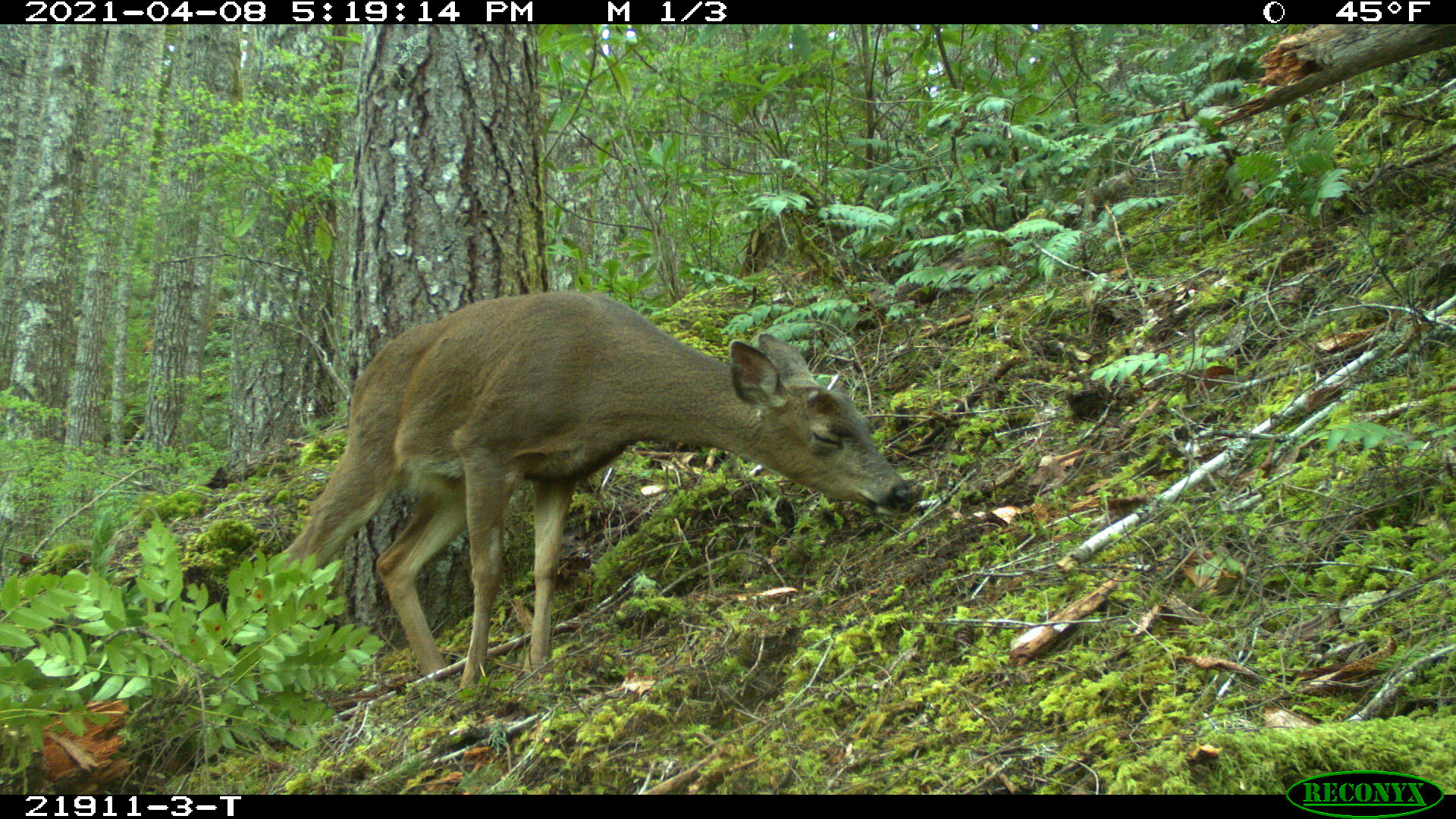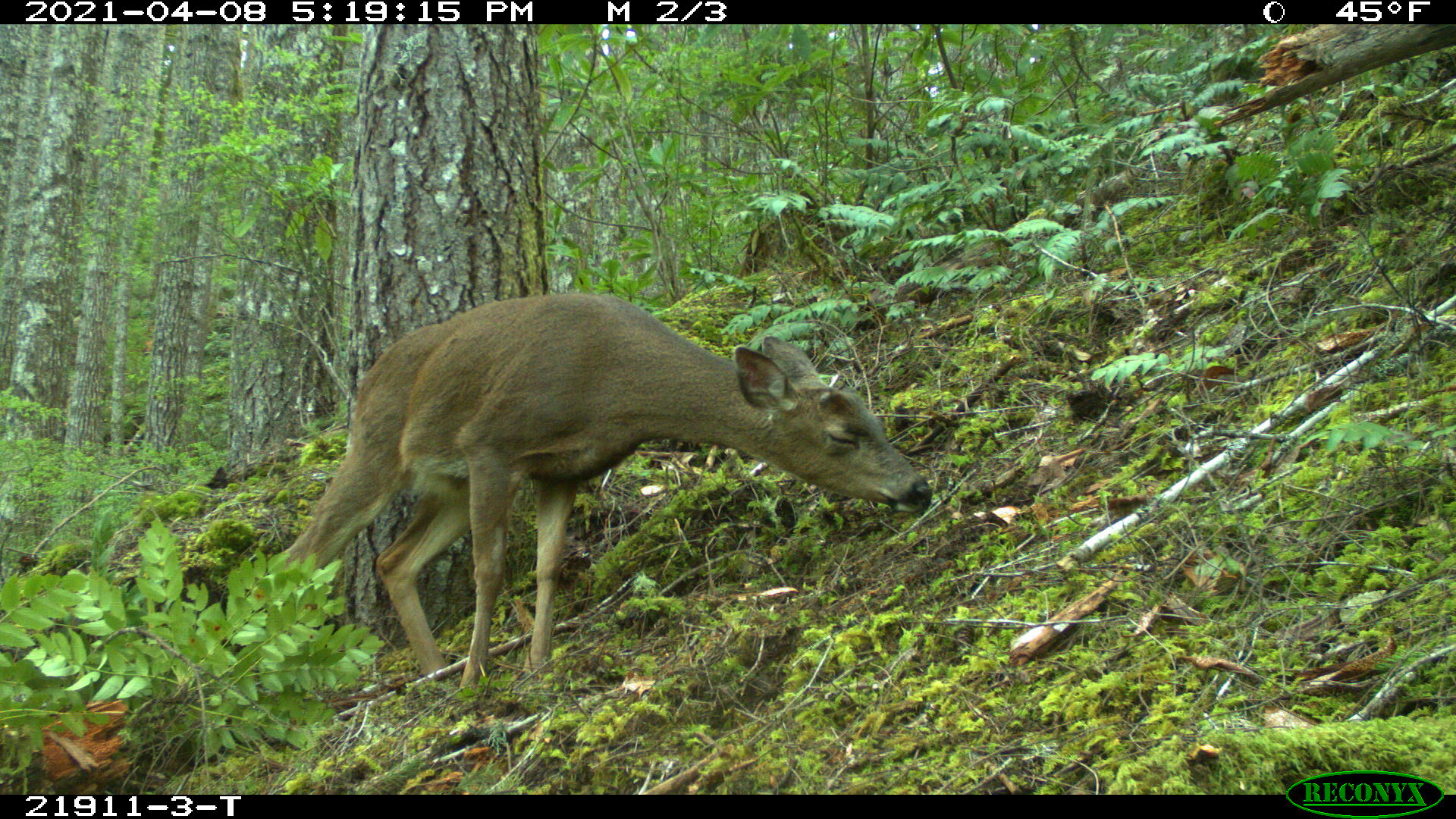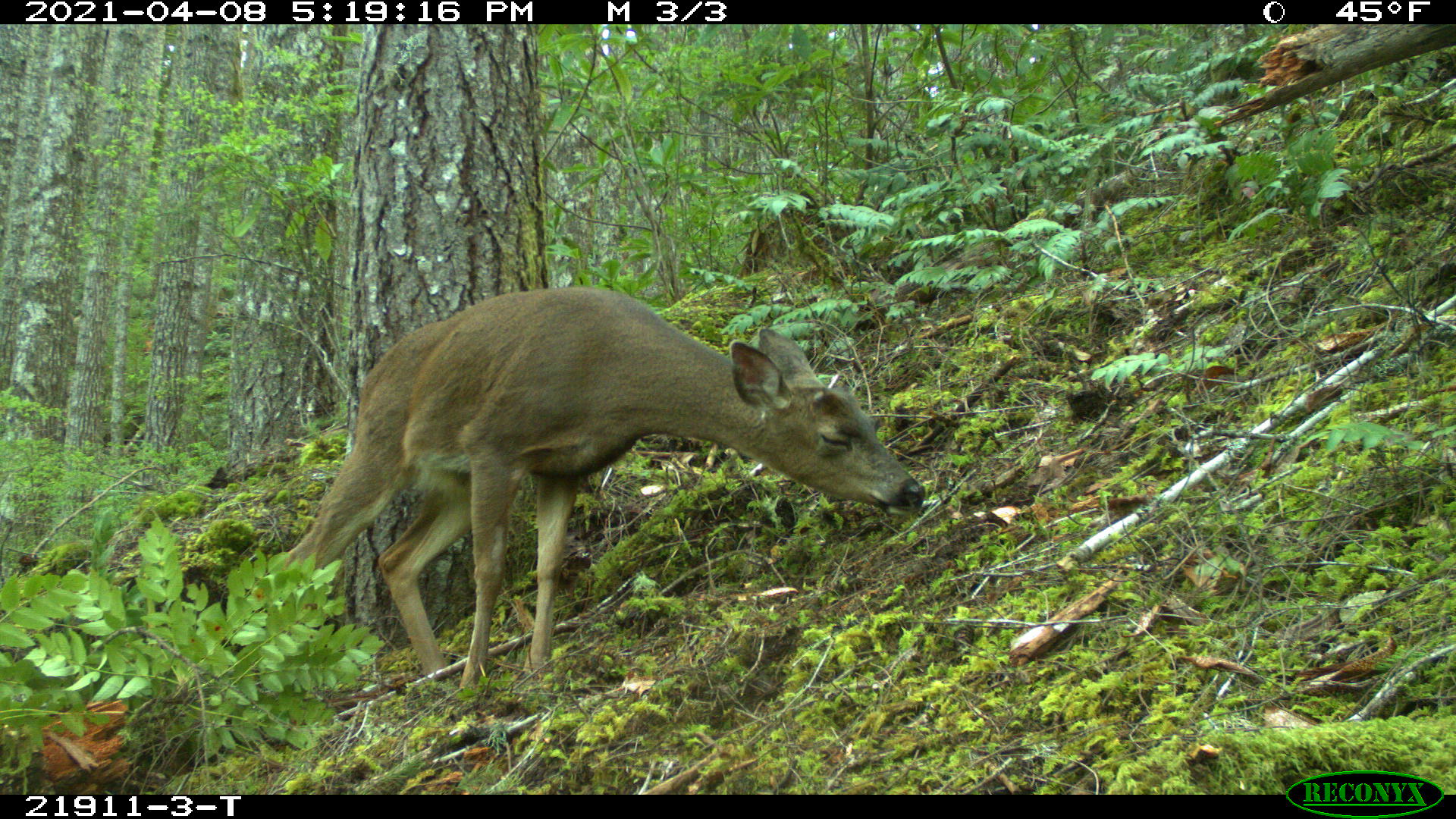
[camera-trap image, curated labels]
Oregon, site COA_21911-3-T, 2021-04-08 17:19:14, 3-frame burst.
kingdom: Animalia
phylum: Chordata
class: Mammalia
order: Artiodactyla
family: Cervidae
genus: Odocoileus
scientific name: Odocoileus hemionus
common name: black-tailed deer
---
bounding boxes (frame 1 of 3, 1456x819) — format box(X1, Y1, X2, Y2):
black-tailed deer: box(151, 276, 925, 690)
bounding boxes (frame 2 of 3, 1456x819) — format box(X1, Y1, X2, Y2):
black-tailed deer: box(162, 284, 937, 688)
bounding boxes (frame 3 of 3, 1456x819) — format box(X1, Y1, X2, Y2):
black-tailed deer: box(183, 278, 930, 683)